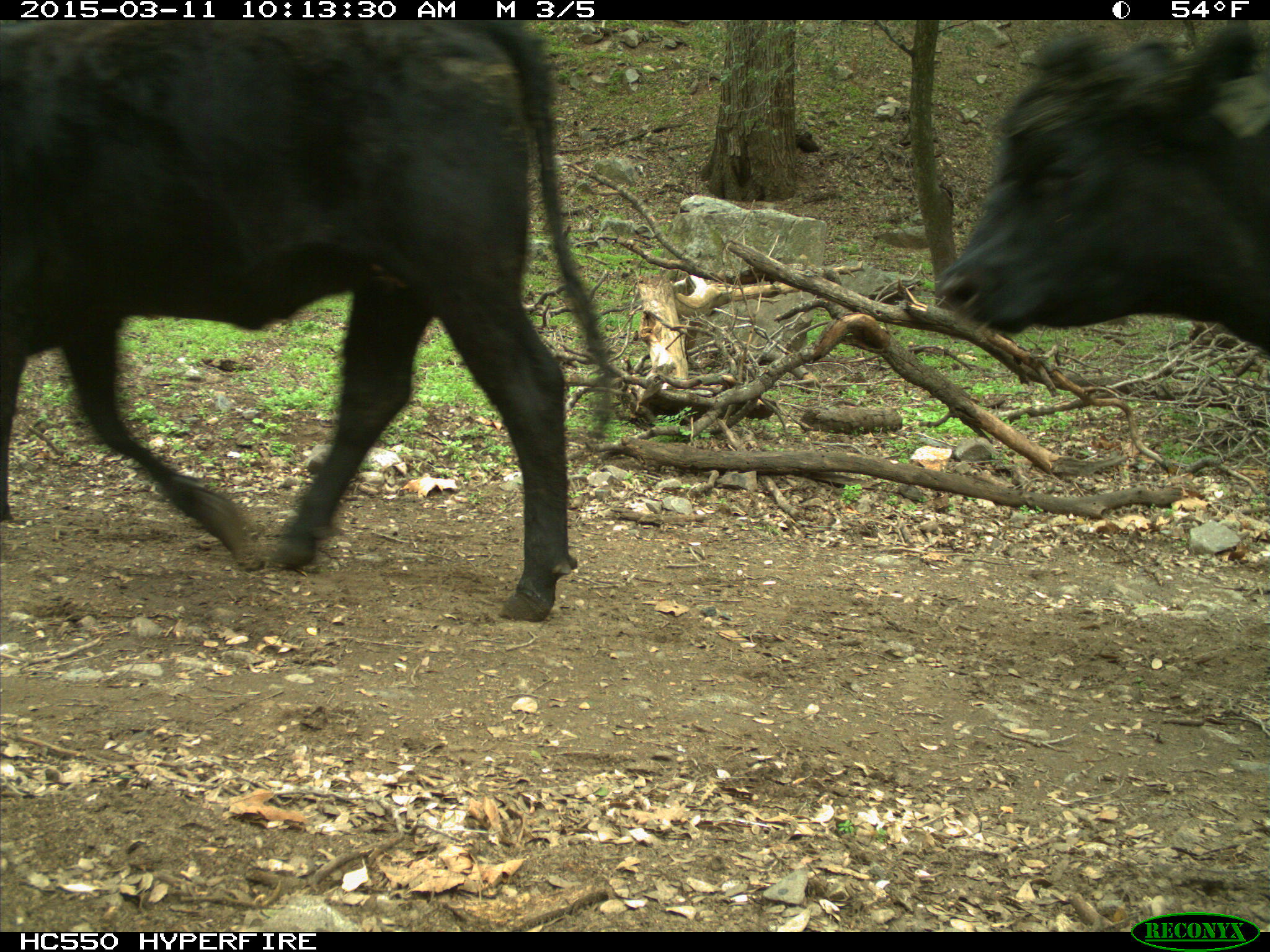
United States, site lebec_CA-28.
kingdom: Animalia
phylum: Chordata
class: Mammalia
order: Artiodactyla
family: Bovidae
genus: Bos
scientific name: Bos taurus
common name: domestic cow